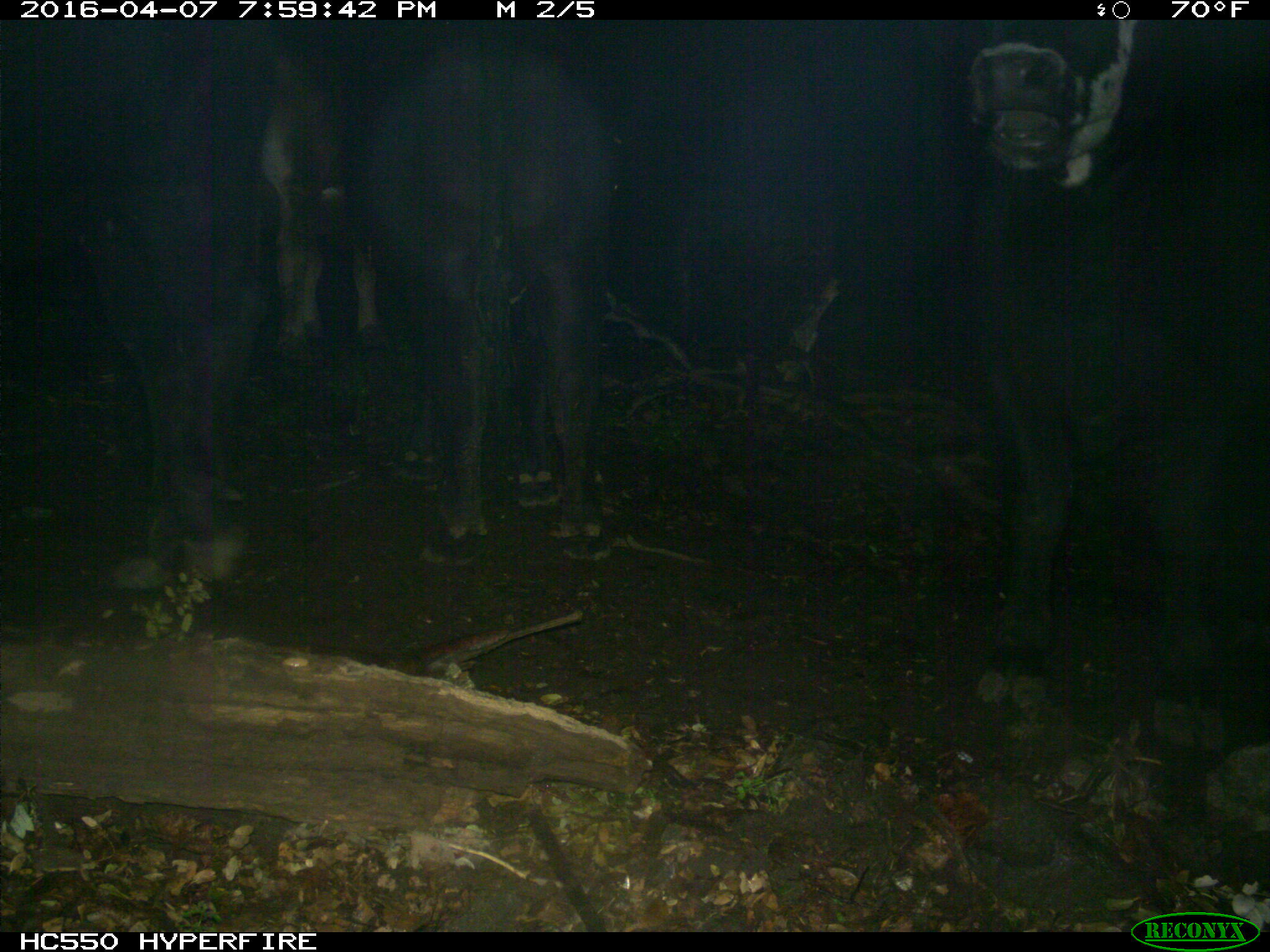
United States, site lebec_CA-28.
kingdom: Animalia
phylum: Chordata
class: Mammalia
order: Artiodactyla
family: Bovidae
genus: Bos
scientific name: Bos taurus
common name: domestic cow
Bos taurus (domestic cow).